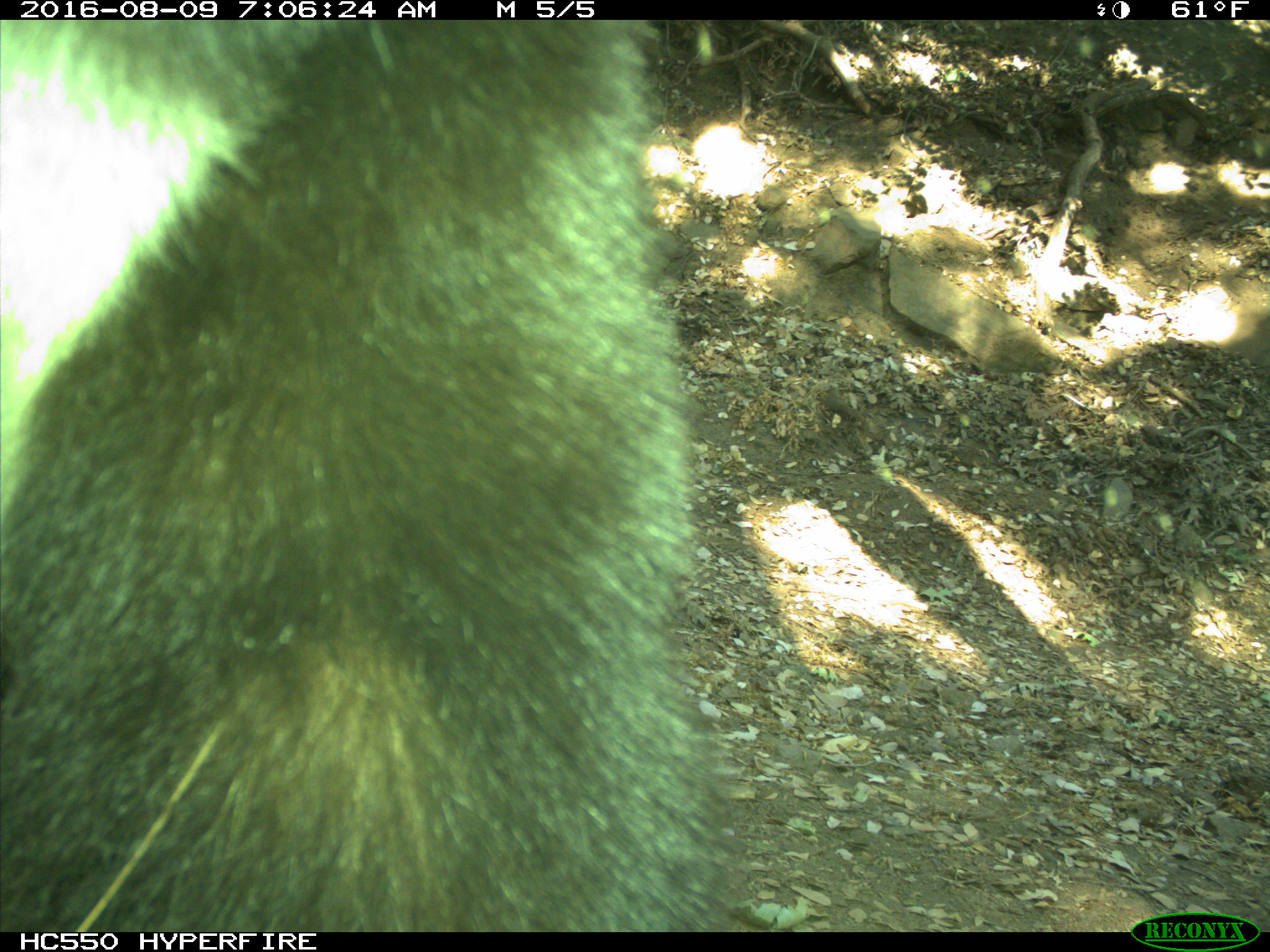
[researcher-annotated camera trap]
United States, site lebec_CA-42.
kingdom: Animalia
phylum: Chordata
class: Mammalia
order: Carnivora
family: Ursidae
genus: Ursus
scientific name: Ursus americanus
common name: american black bear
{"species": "Ursus americanus (american black bear)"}